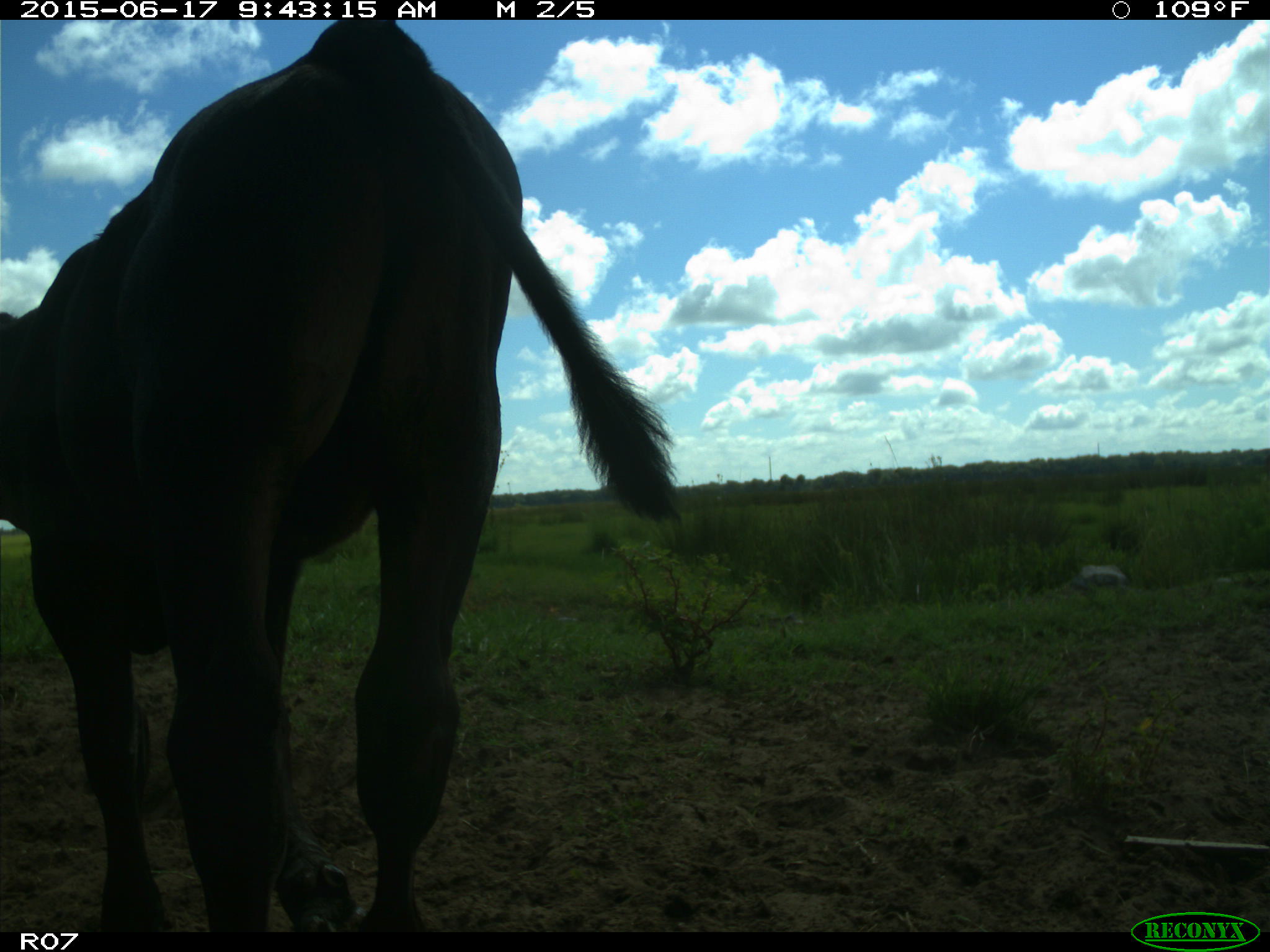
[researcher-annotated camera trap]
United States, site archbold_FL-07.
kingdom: Animalia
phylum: Chordata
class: Mammalia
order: Artiodactyla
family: Bovidae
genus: Bos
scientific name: Bos taurus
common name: domestic cow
Bos taurus (domestic cow).